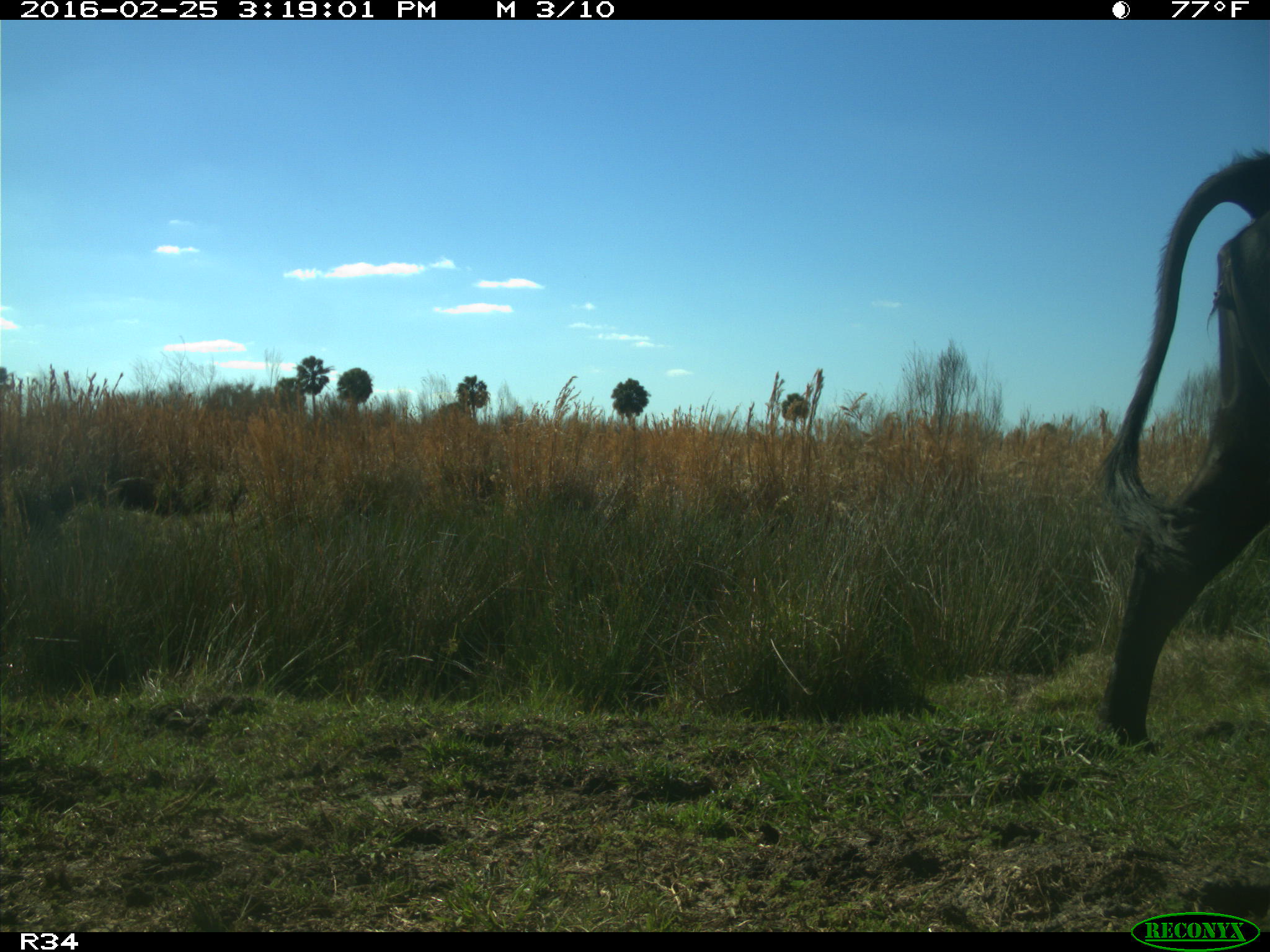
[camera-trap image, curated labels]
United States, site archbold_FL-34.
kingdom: Animalia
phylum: Chordata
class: Mammalia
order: Artiodactyla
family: Bovidae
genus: Bos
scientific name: Bos taurus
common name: domestic cow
Bos taurus (domestic cow).